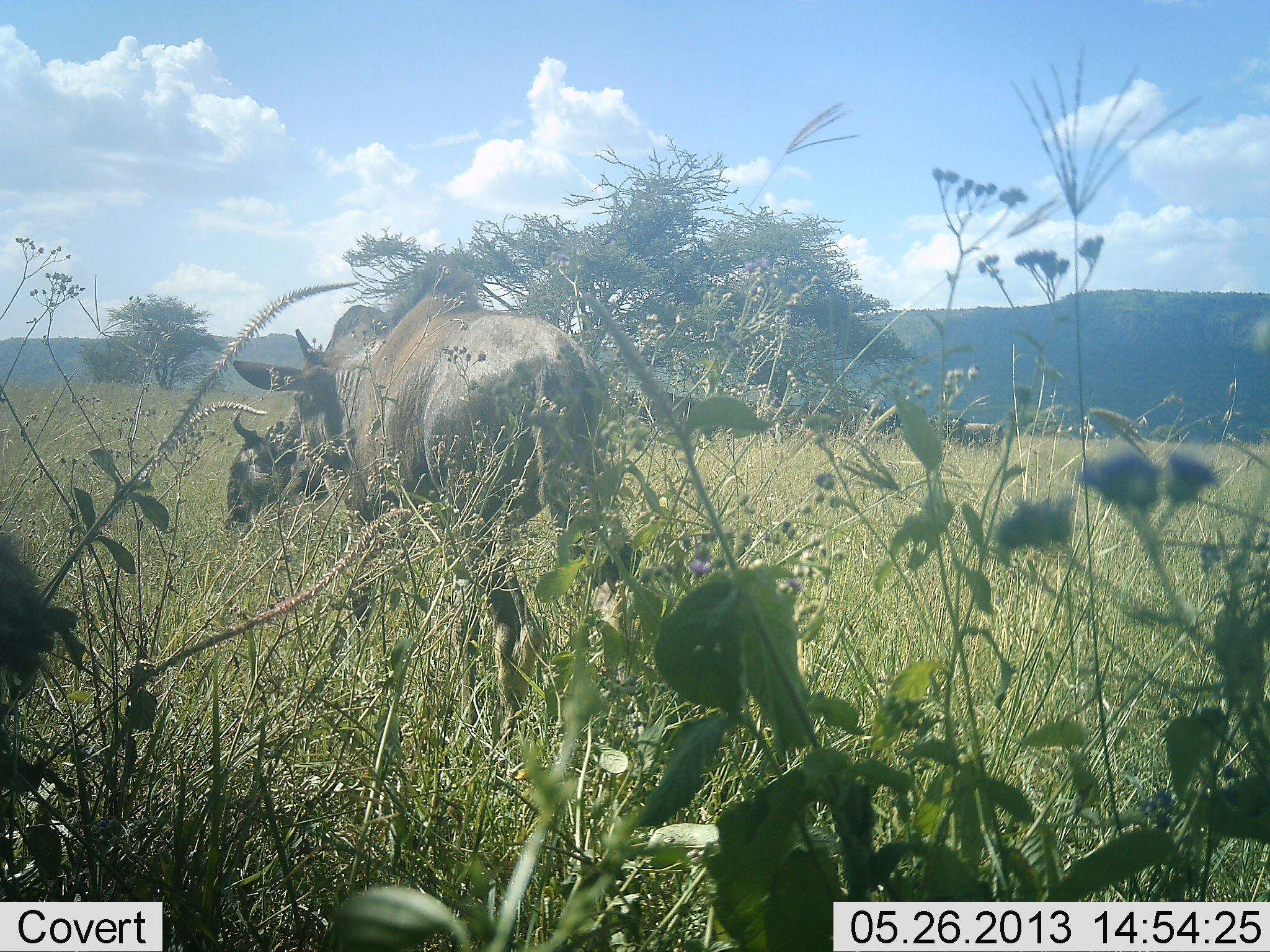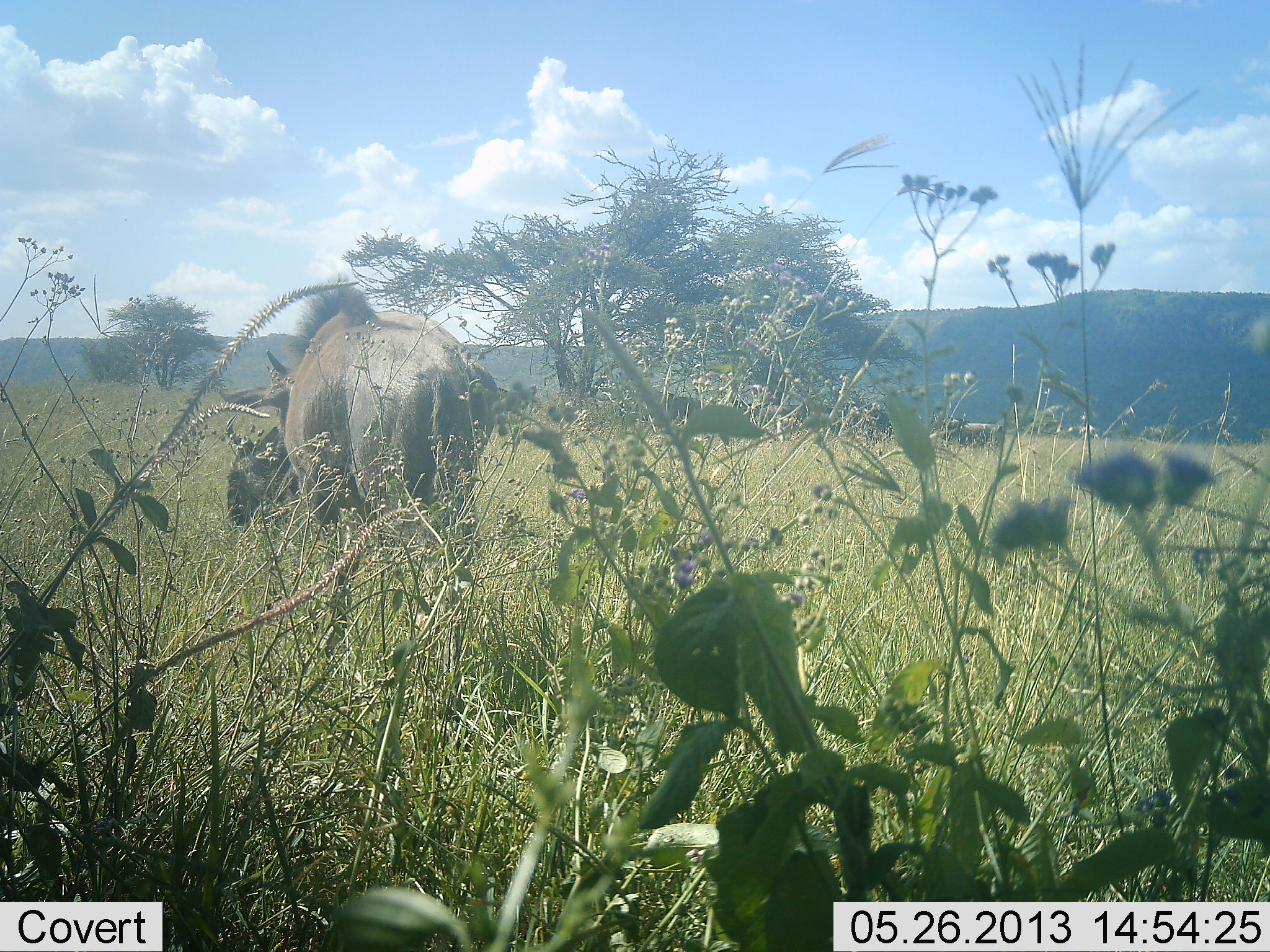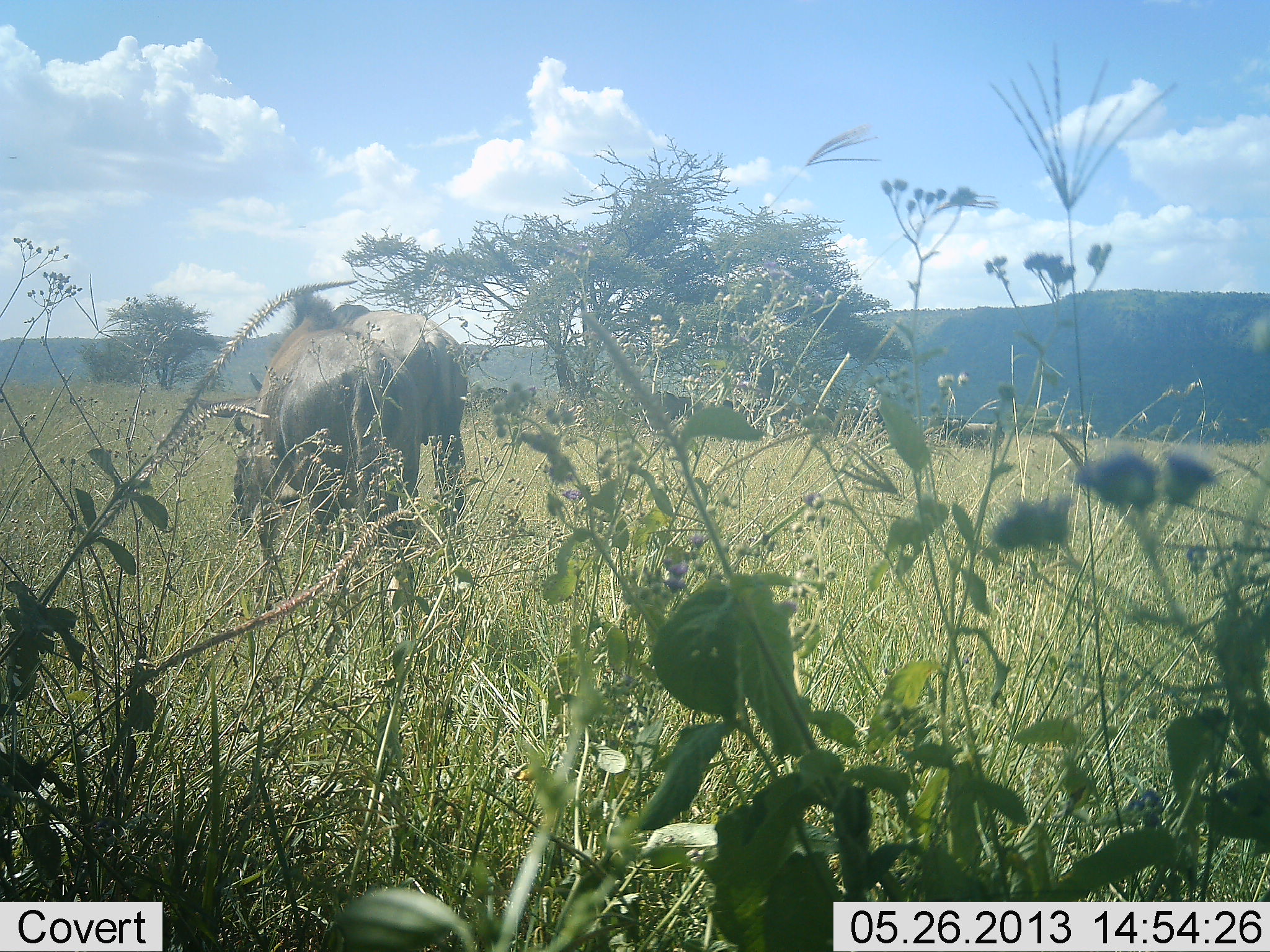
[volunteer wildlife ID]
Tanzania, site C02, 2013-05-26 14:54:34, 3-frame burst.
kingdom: Animalia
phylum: Chordata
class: Mammalia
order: Artiodactyla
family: Bovidae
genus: Connochaetes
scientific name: Connochaetes taurinus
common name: blue wildebeest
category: wildebeest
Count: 2.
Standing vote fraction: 48%.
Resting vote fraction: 10%.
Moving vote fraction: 55%.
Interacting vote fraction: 0%.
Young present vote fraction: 3%.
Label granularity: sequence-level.